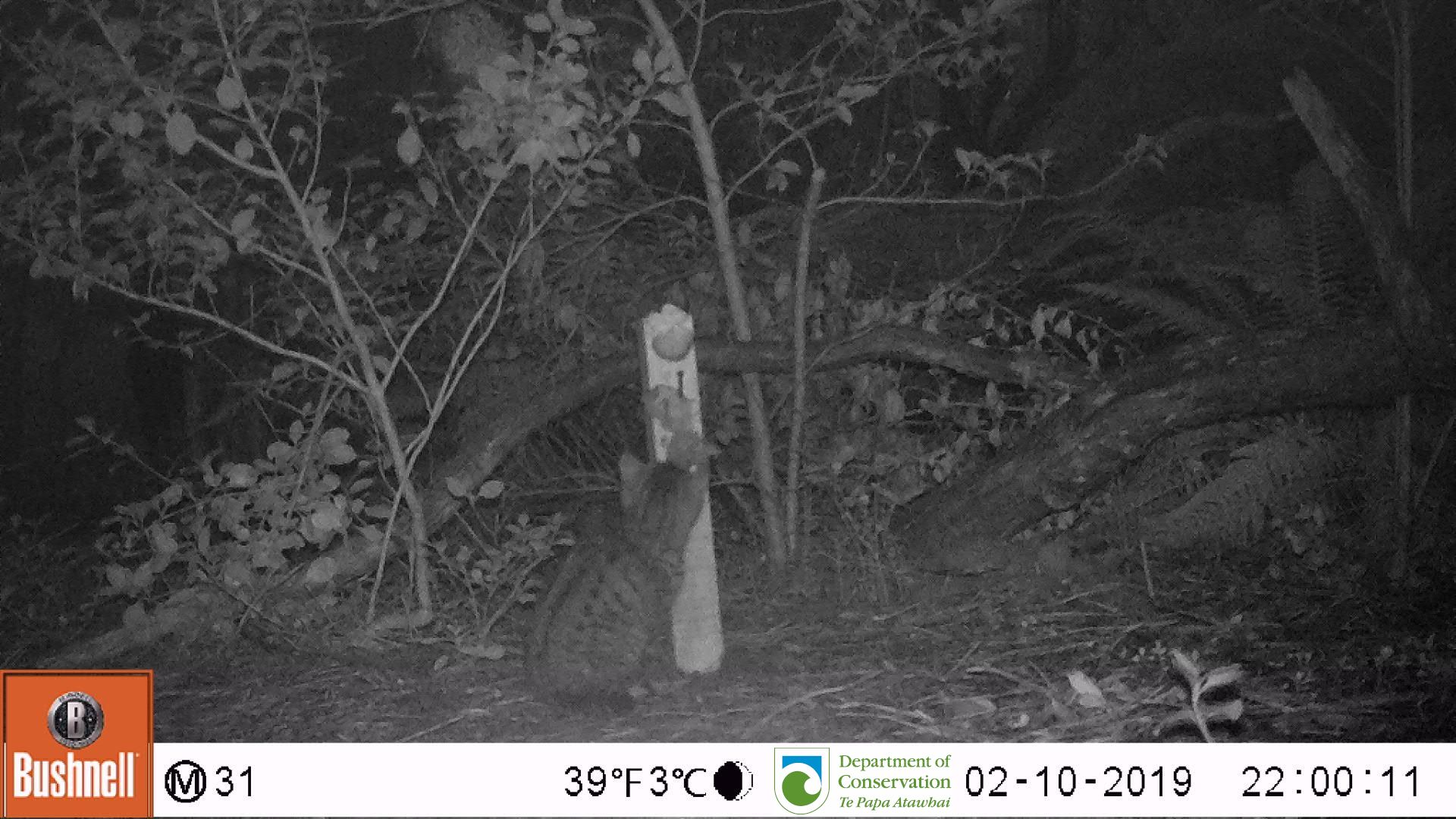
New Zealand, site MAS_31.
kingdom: Animalia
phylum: Chordata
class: Mammalia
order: Carnivora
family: Felidae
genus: Felis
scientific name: Felis catus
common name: domestic cat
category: cat